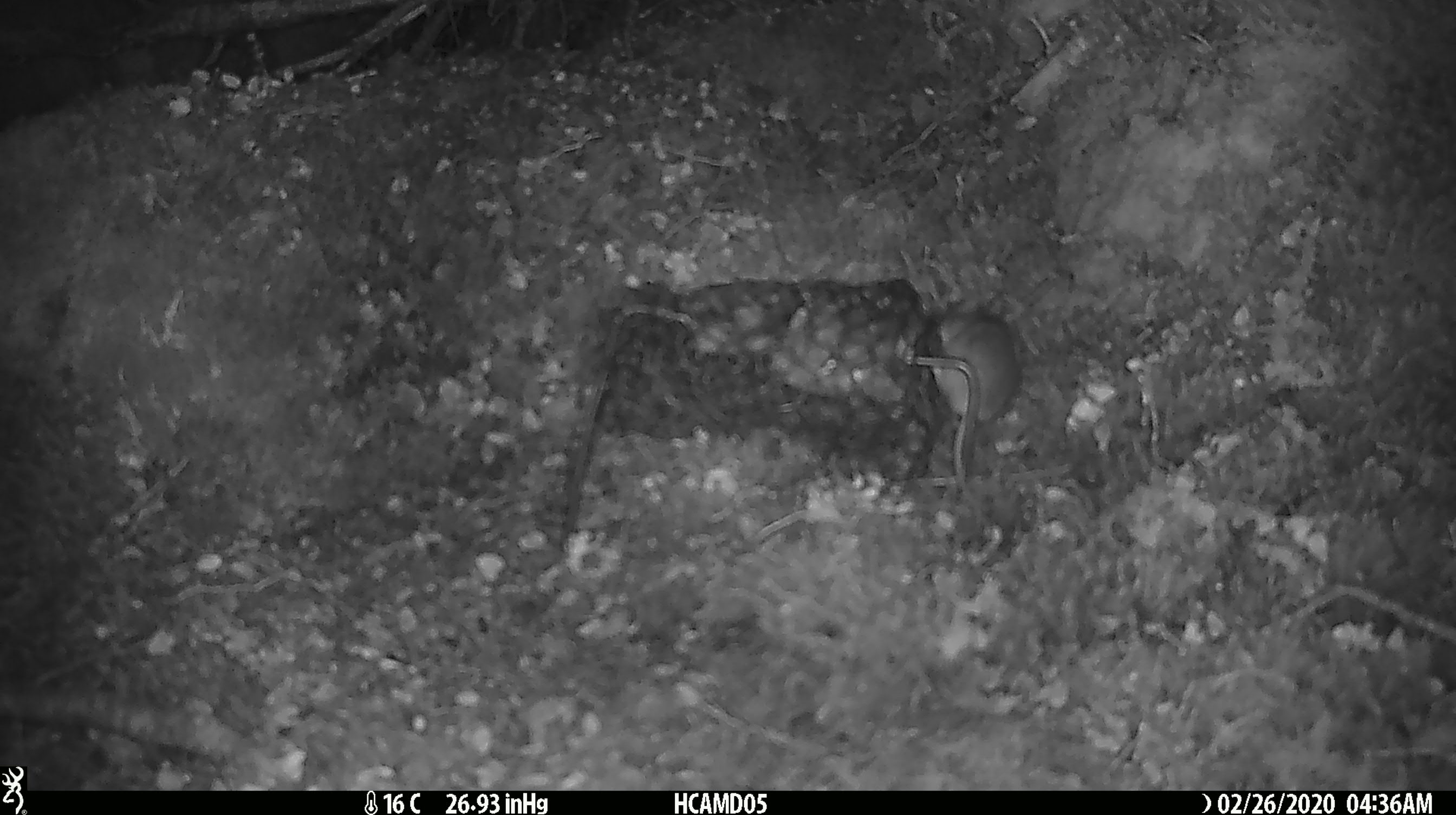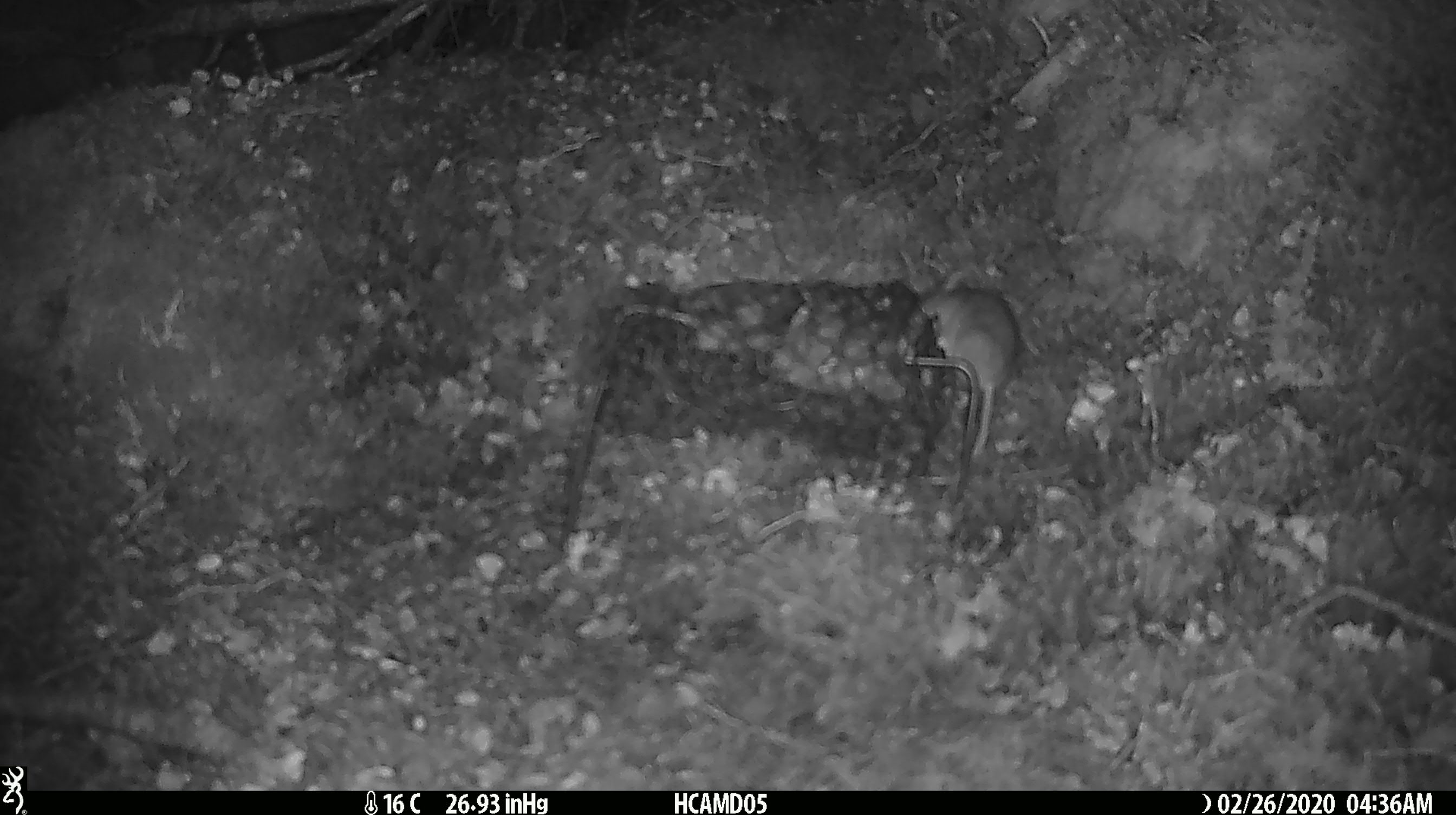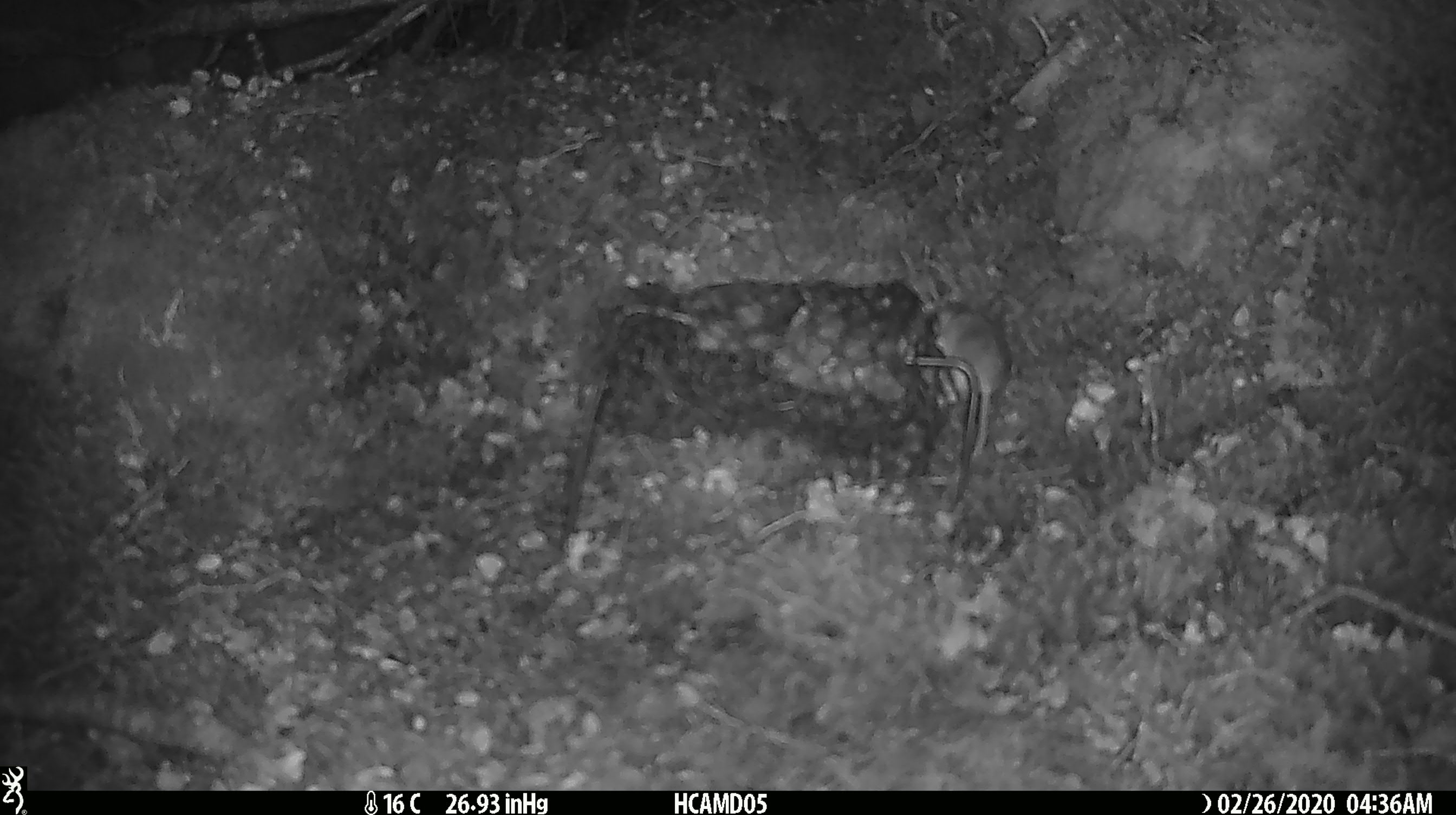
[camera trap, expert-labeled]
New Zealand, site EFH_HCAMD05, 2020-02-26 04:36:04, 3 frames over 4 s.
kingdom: Animalia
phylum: Chordata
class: Mammalia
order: Rodentia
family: Muridae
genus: Mus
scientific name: Mus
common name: mouse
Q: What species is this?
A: Mouse (Mus).